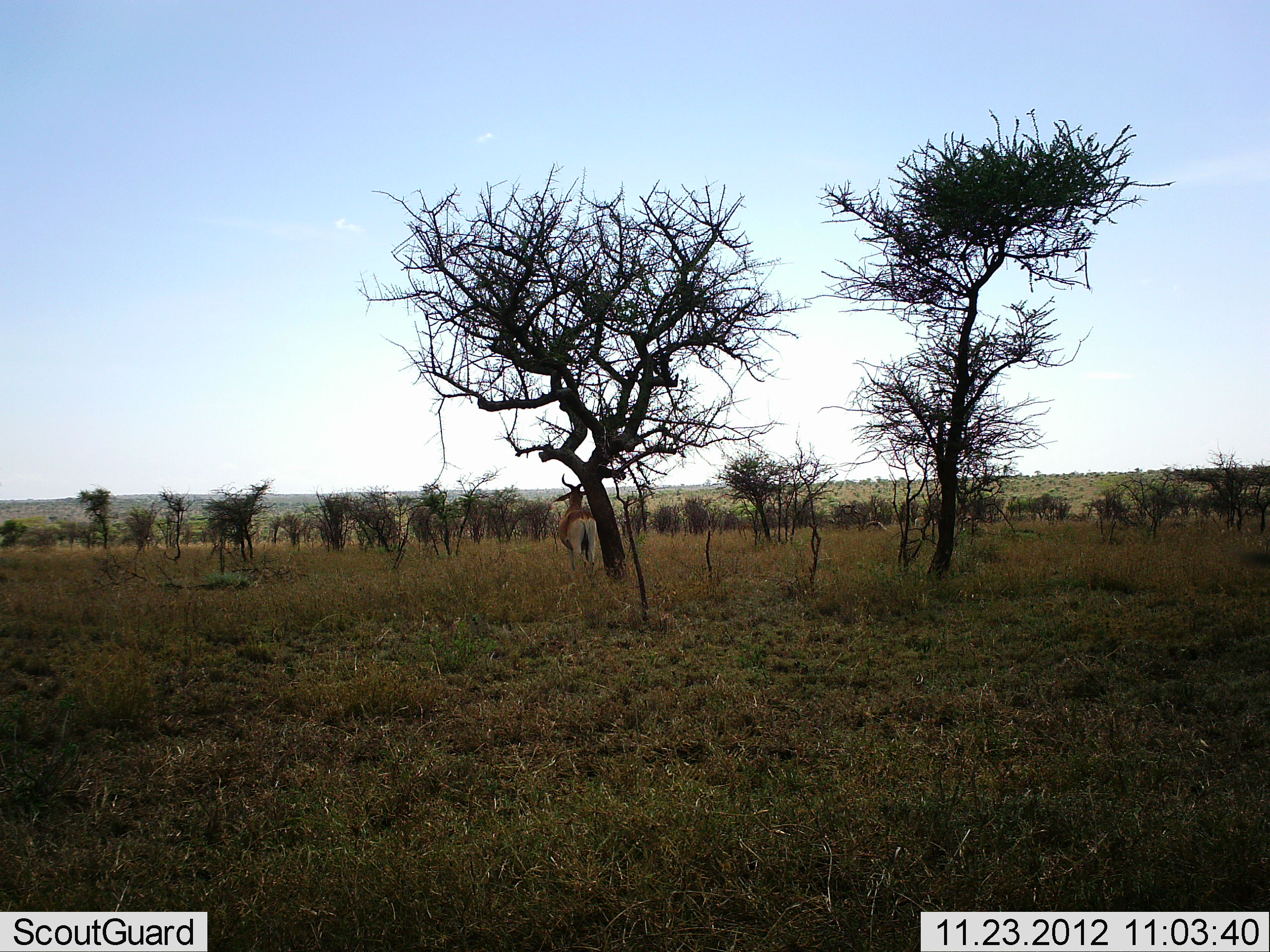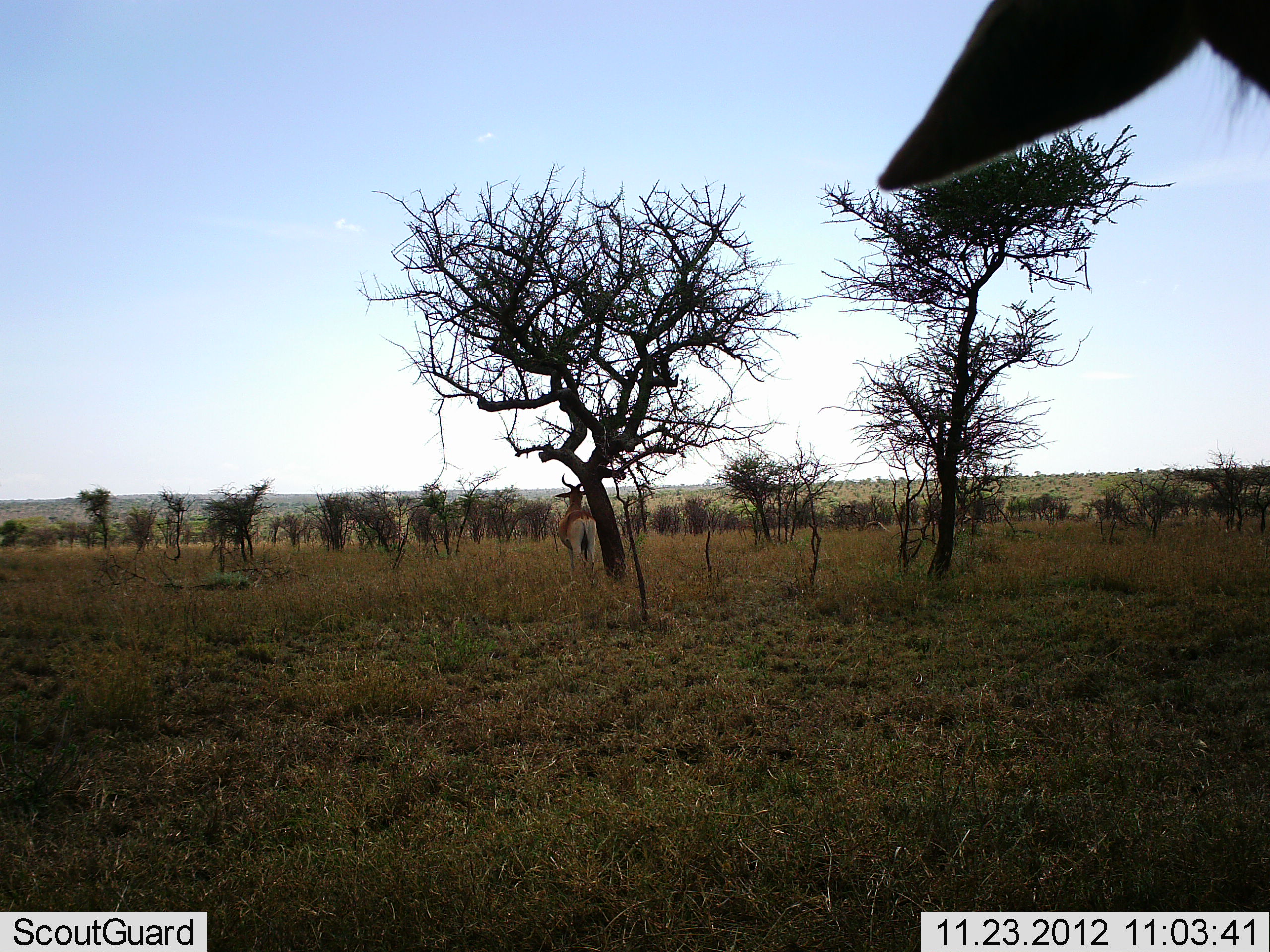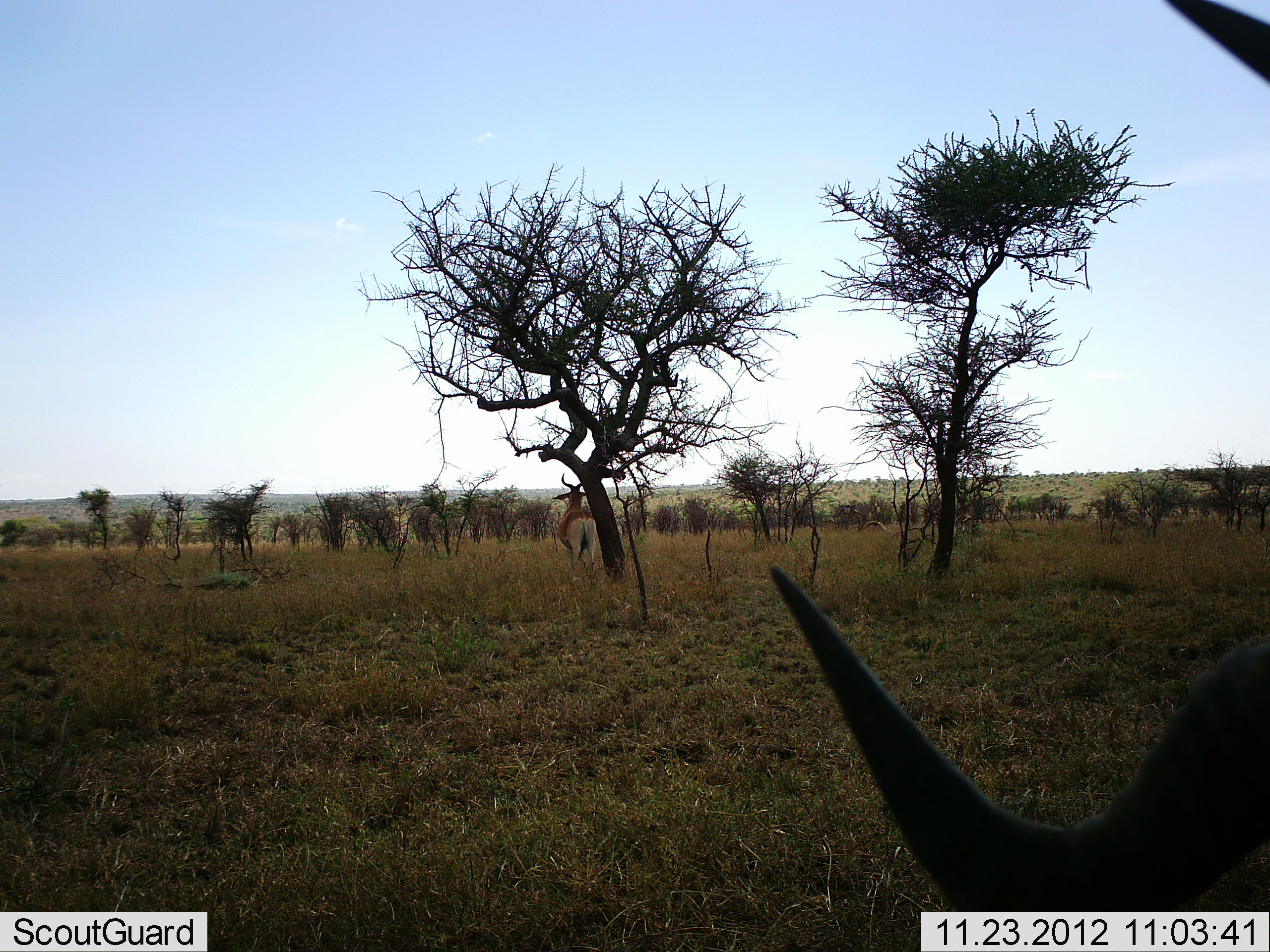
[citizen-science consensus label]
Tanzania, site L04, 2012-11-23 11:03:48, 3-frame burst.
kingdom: Animalia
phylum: Chordata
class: Mammalia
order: Artiodactyla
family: Bovidae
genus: Alcelaphus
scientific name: Alcelaphus buselaphus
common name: hartebeest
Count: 2.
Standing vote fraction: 100%.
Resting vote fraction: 0%.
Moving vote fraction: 8%.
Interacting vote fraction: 0%.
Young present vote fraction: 0%.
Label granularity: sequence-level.